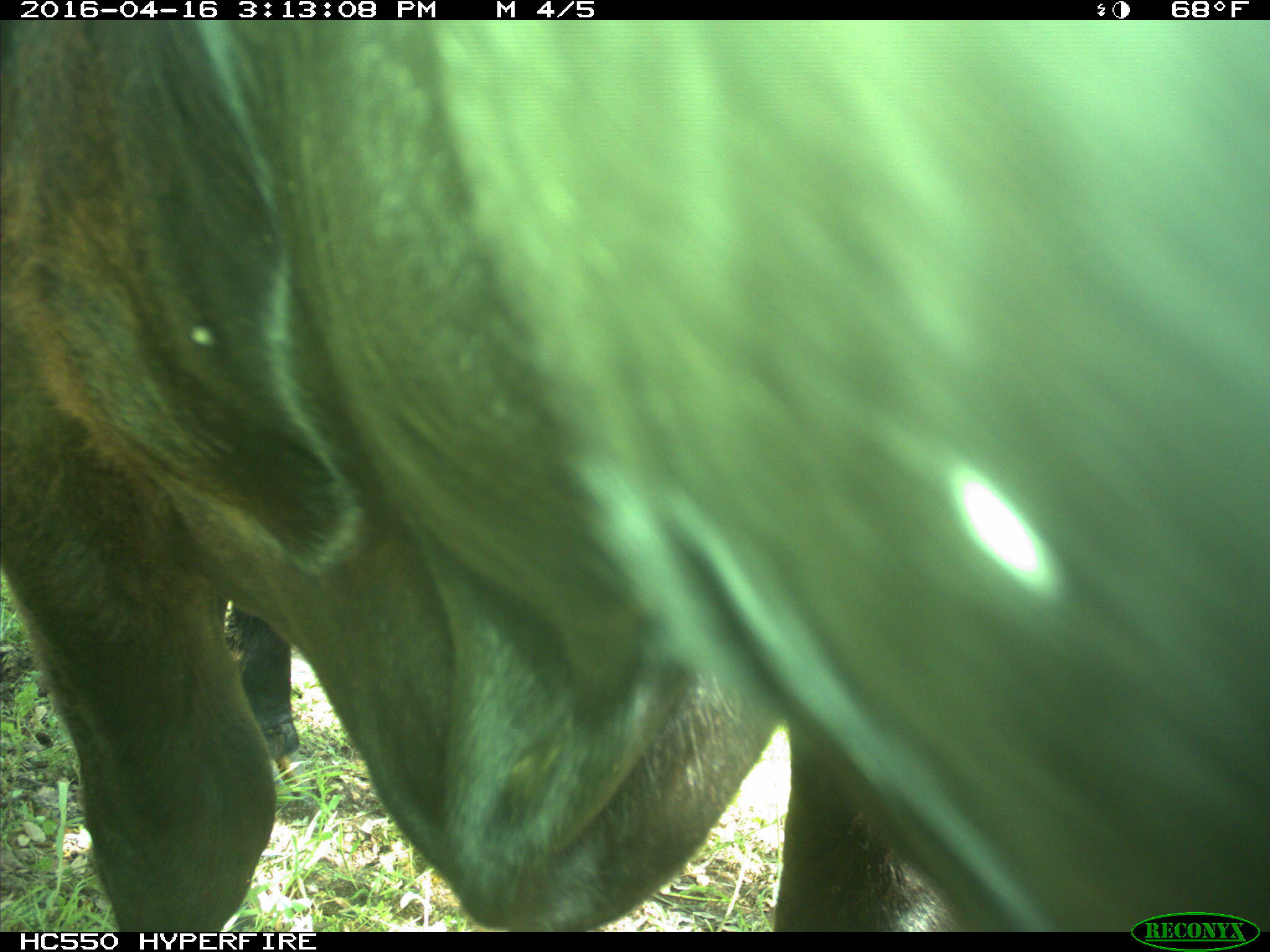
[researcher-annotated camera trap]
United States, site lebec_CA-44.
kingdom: Animalia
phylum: Chordata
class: Mammalia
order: Artiodactyla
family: Bovidae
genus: Bos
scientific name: Bos taurus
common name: domestic cow